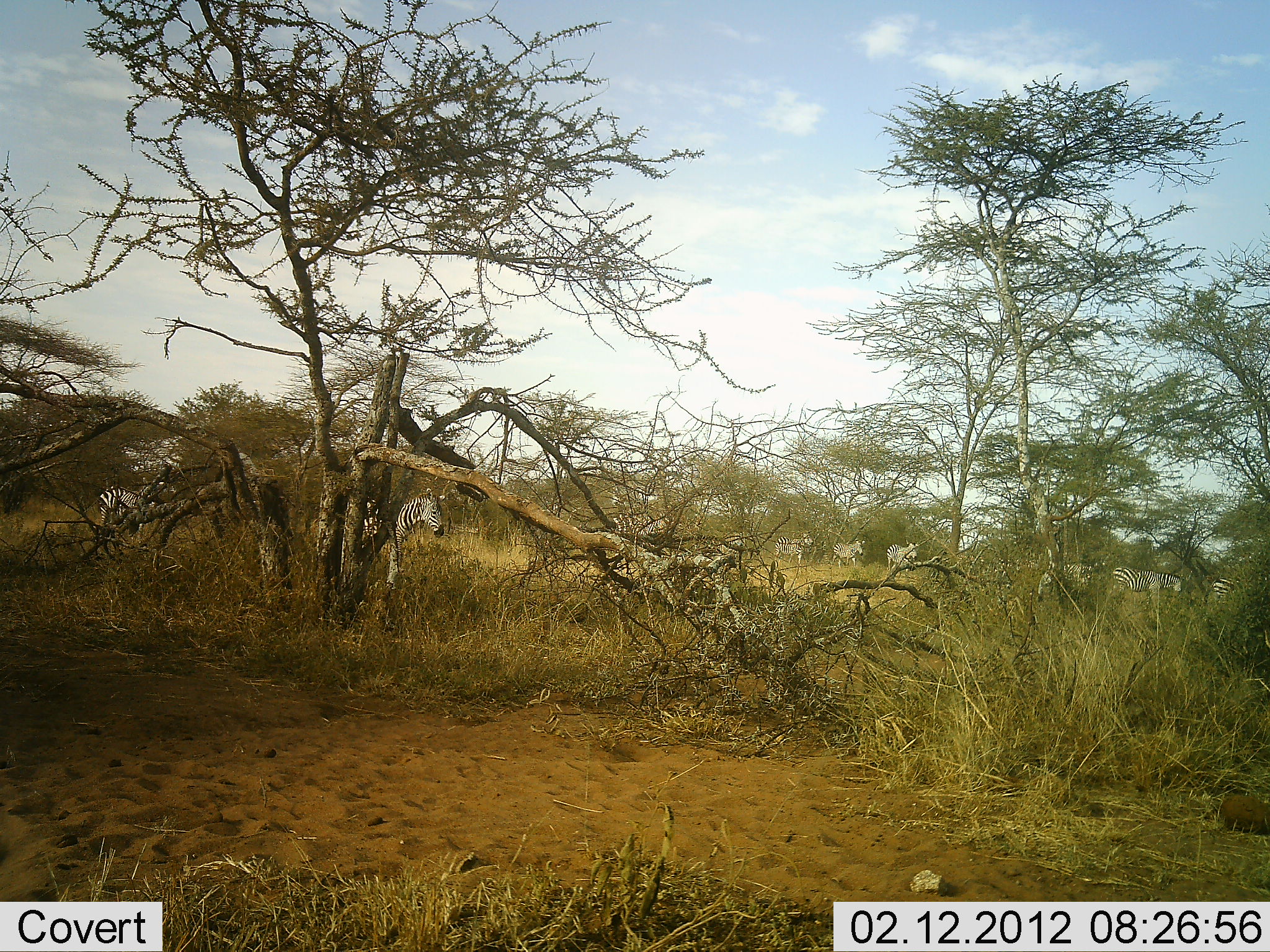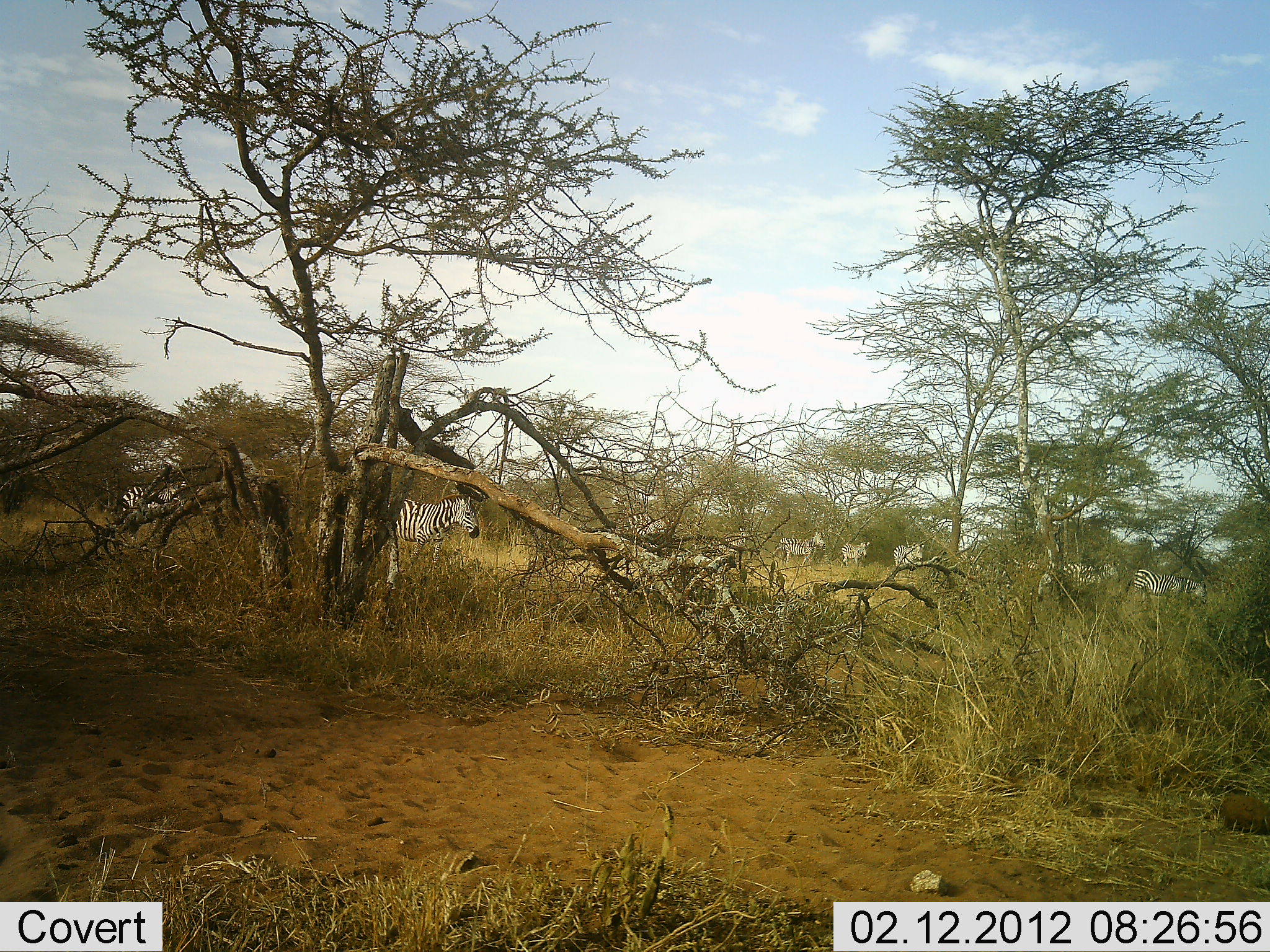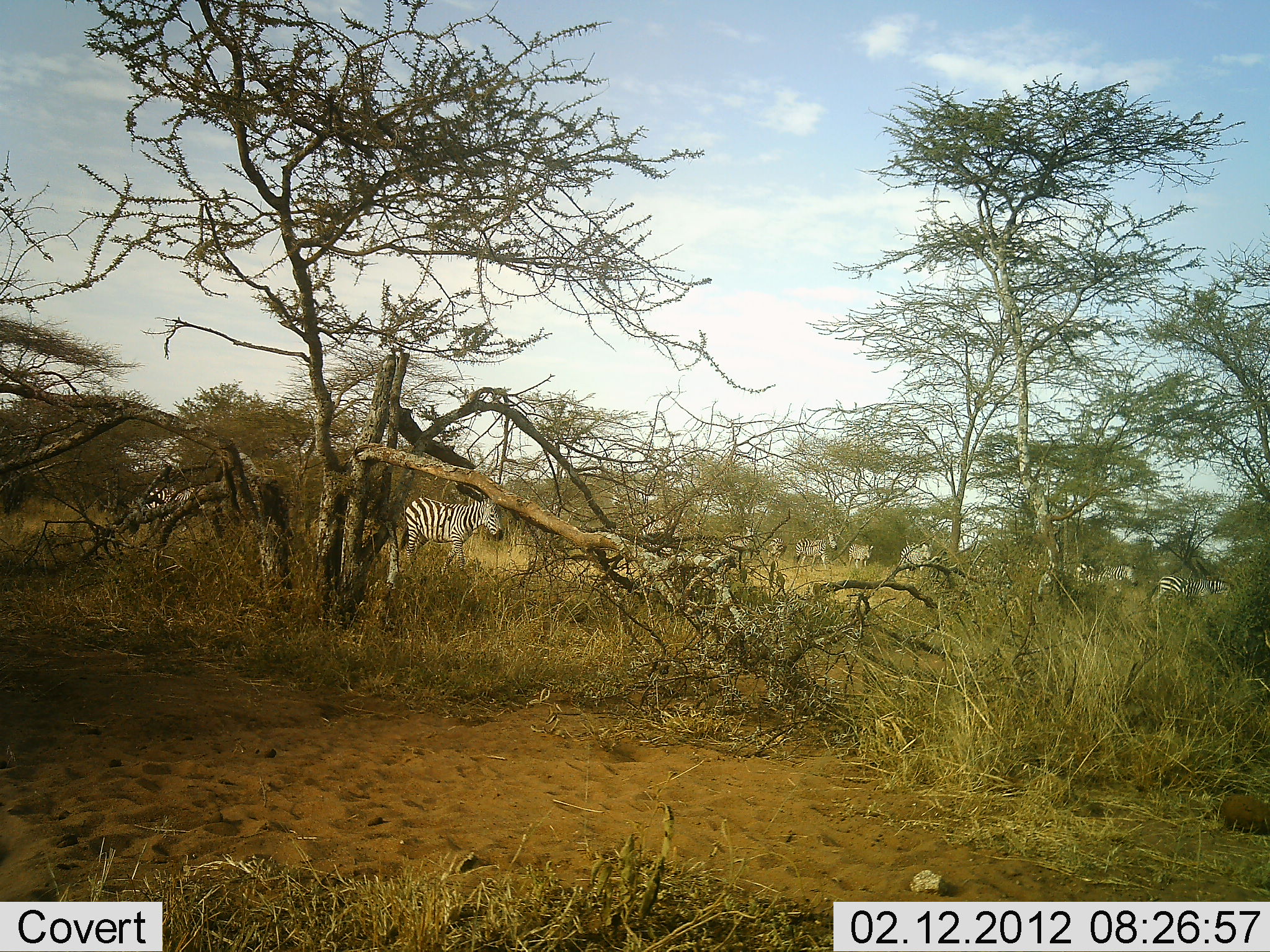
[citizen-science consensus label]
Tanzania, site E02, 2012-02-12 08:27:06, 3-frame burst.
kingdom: Animalia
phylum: Chordata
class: Mammalia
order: Perissodactyla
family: Equidae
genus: Equus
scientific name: Equus quagga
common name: plains zebra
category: zebra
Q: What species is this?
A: Zebra (plains zebra) (Equus quagga).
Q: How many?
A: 11-50.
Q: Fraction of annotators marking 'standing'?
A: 10%.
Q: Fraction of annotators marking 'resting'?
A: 0%.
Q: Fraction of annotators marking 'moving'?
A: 90%.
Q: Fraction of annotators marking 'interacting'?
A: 0%.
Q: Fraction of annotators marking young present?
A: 5%.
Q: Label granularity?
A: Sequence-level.